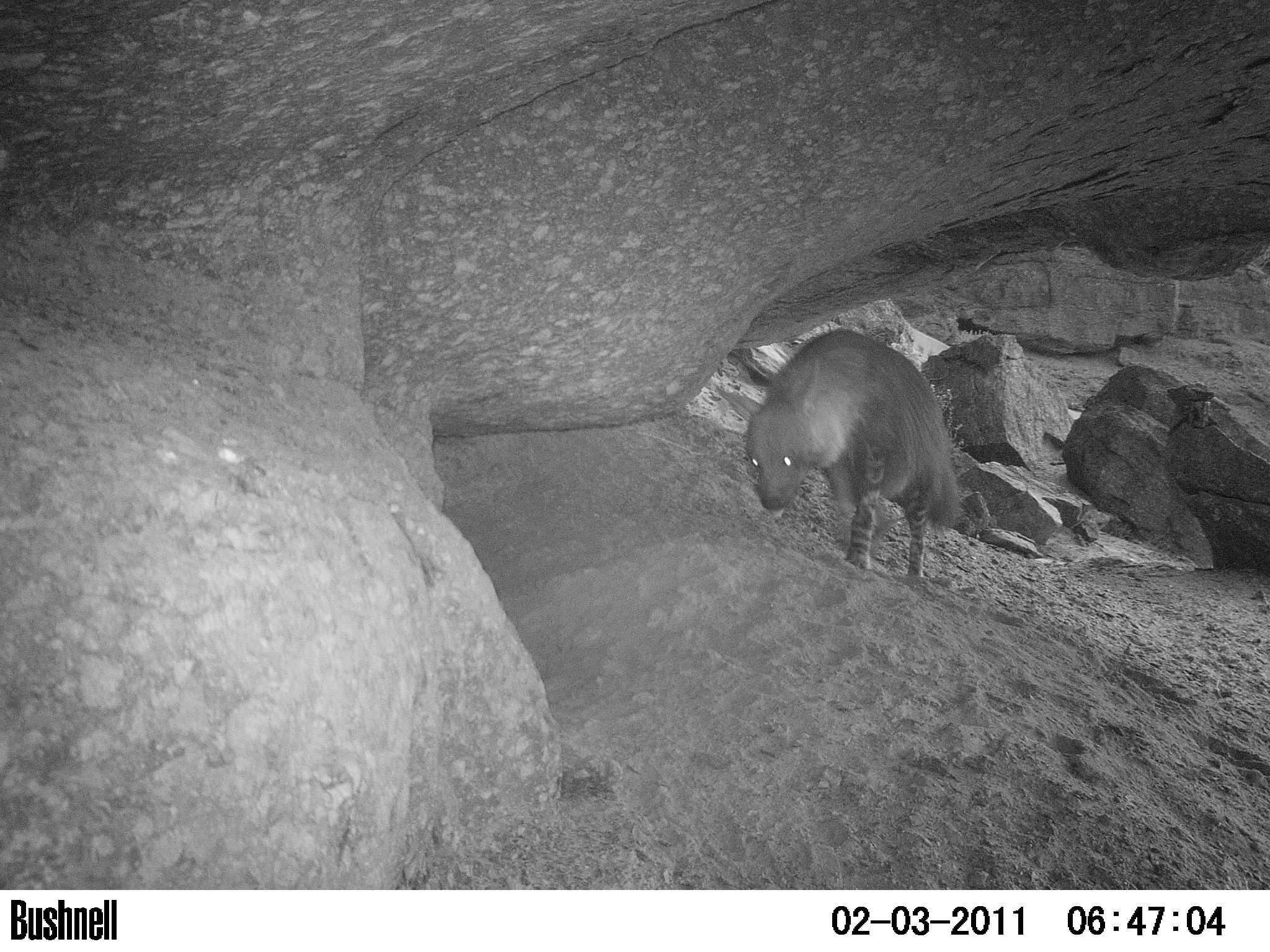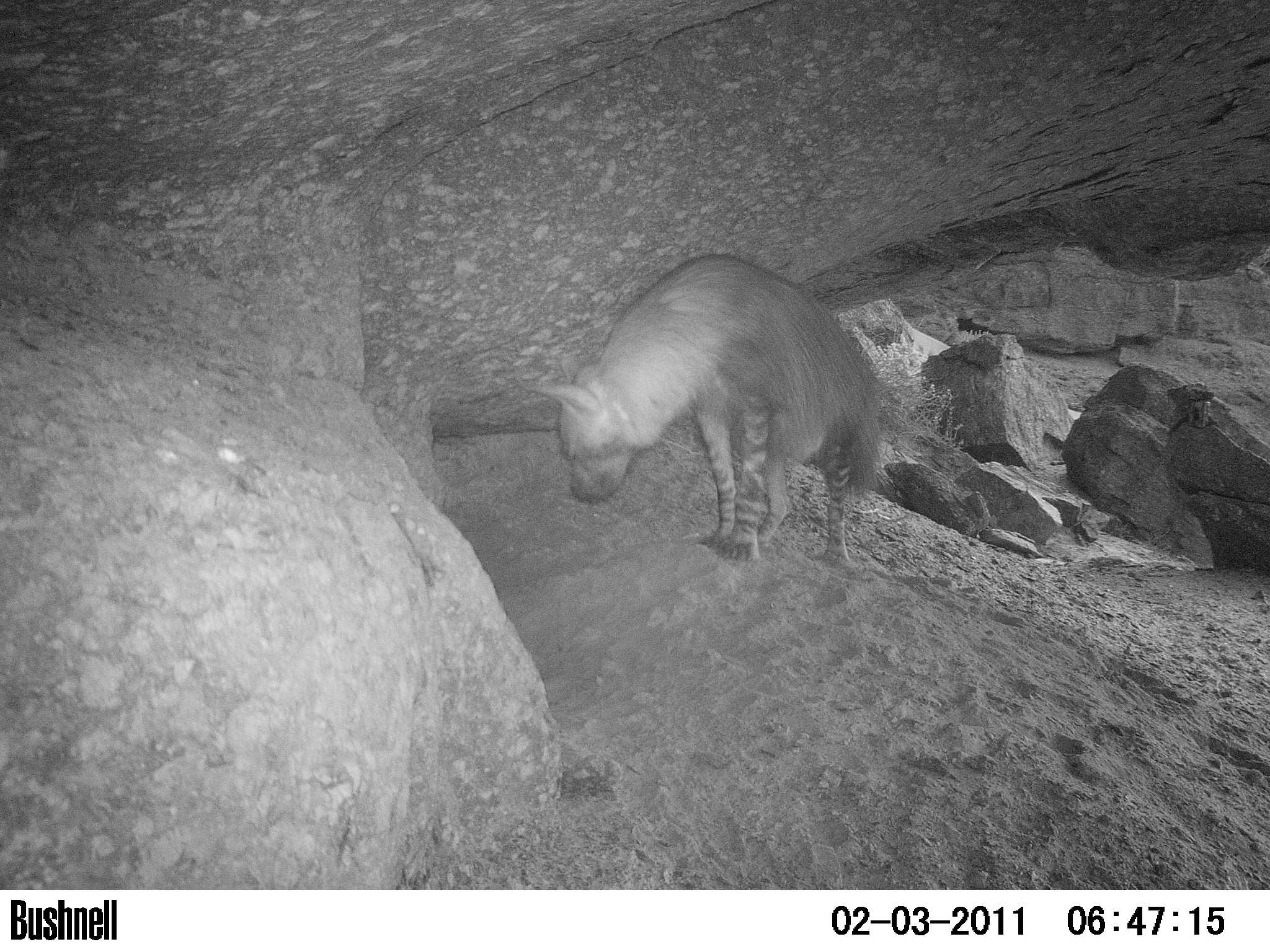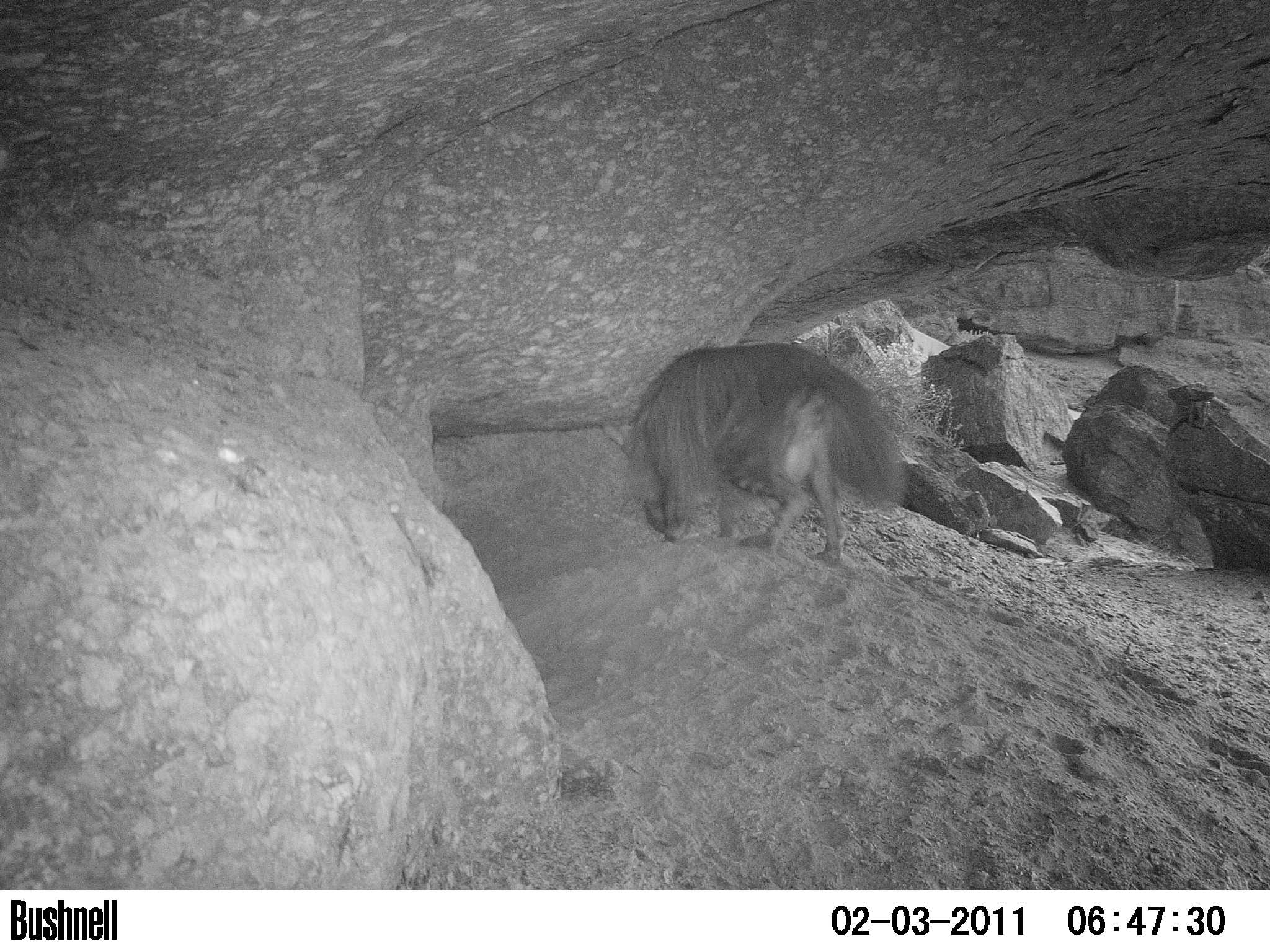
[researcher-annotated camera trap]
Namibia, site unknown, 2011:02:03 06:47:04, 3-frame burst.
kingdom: Animalia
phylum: Chordata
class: Mammalia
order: Carnivora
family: Hyaenidae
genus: Parahyaena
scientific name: Parahyaena brunnea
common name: brown hyena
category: hyaena brunnea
Hyaena brunnea (brown hyena) (Parahyaena brunnea).